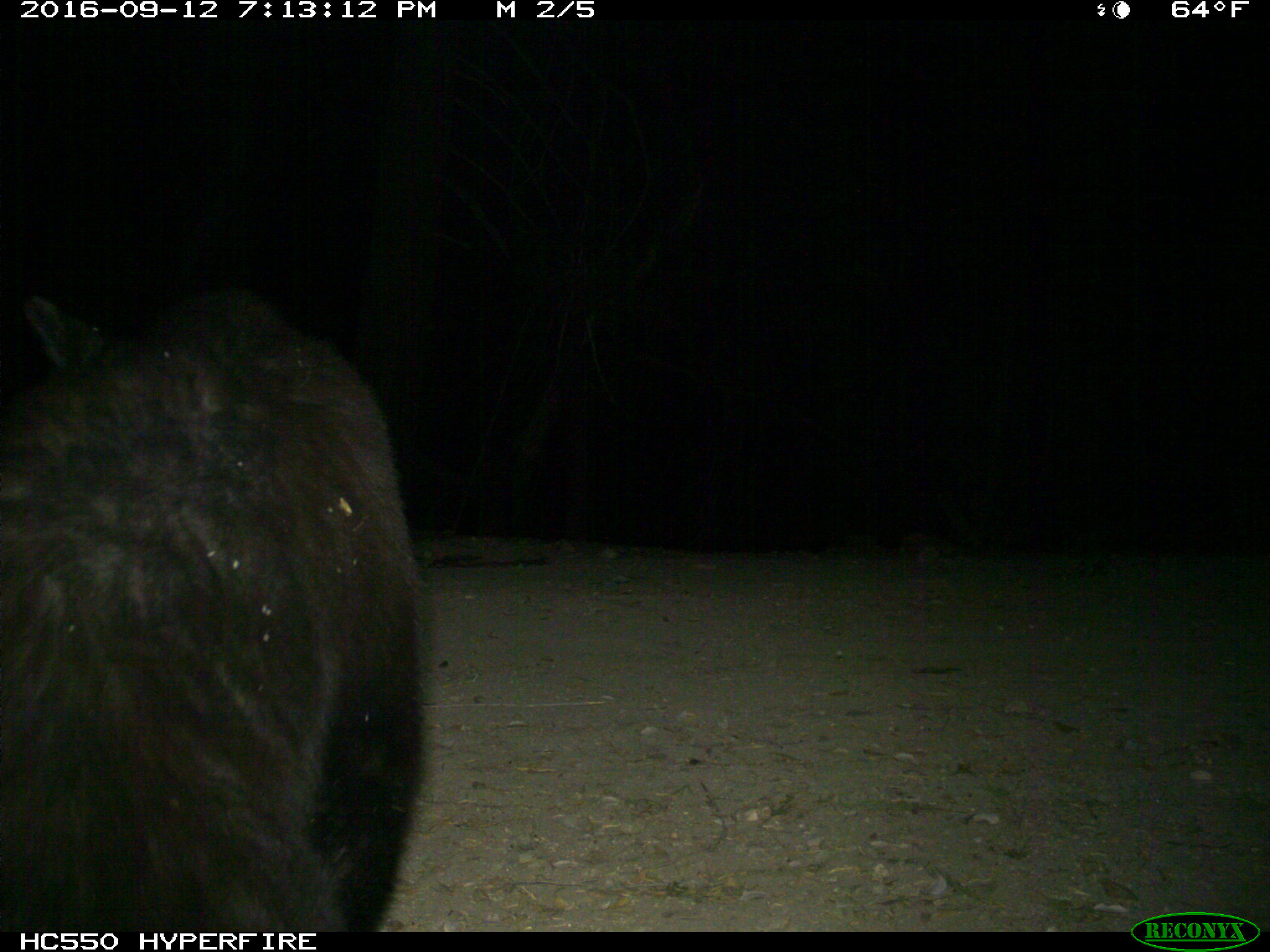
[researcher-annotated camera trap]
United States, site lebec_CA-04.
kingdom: Animalia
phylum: Chordata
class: Mammalia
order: Carnivora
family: Ursidae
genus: Ursus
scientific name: Ursus americanus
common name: american black bear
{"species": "Ursus americanus (american black bear)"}